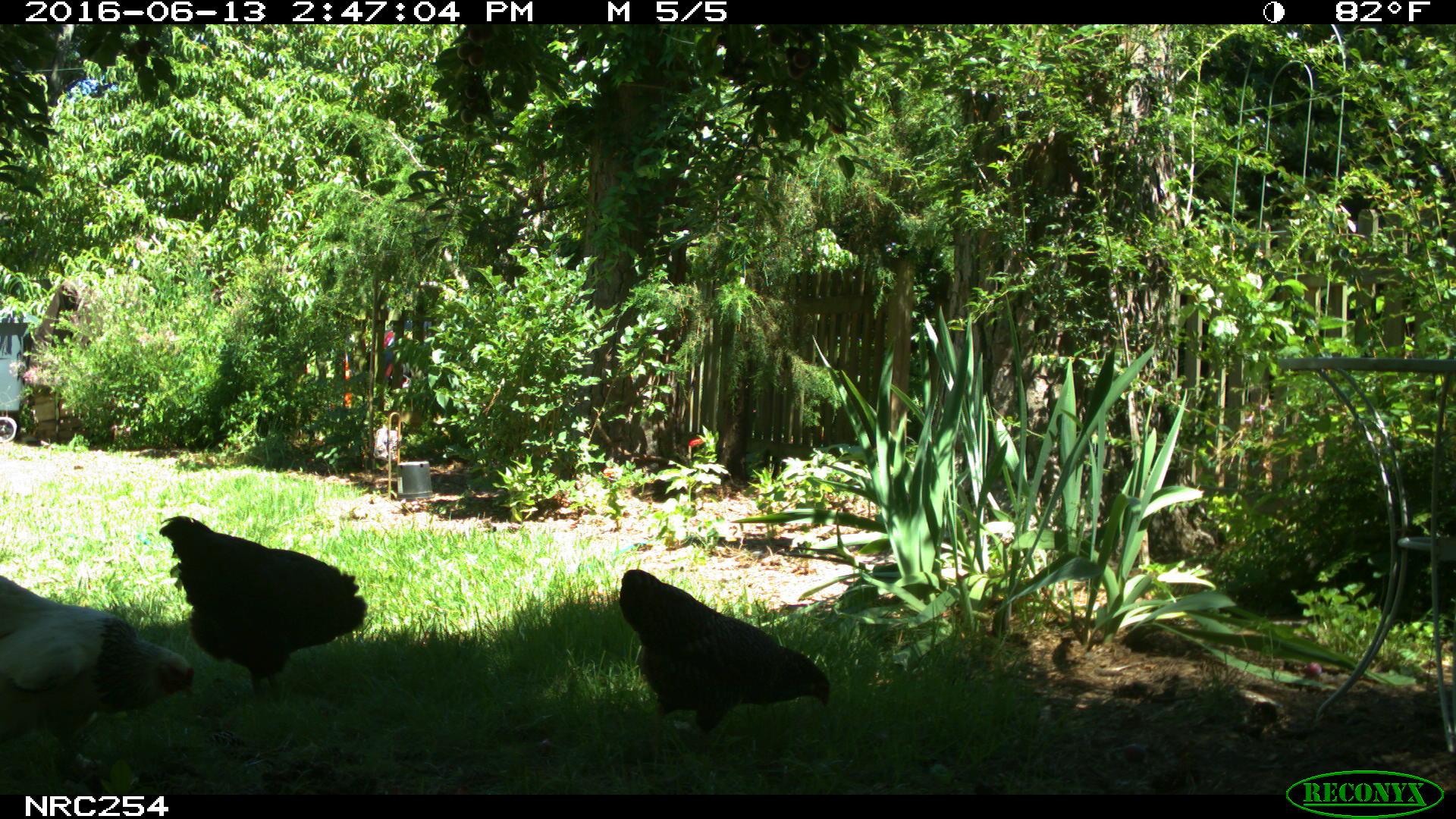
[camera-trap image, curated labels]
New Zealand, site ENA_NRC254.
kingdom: Animalia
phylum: Chordata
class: Aves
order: Galliformes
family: Phasianidae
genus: Gallus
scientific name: Gallus gallus domesticus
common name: chicken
Chicken (Gallus gallus domesticus).